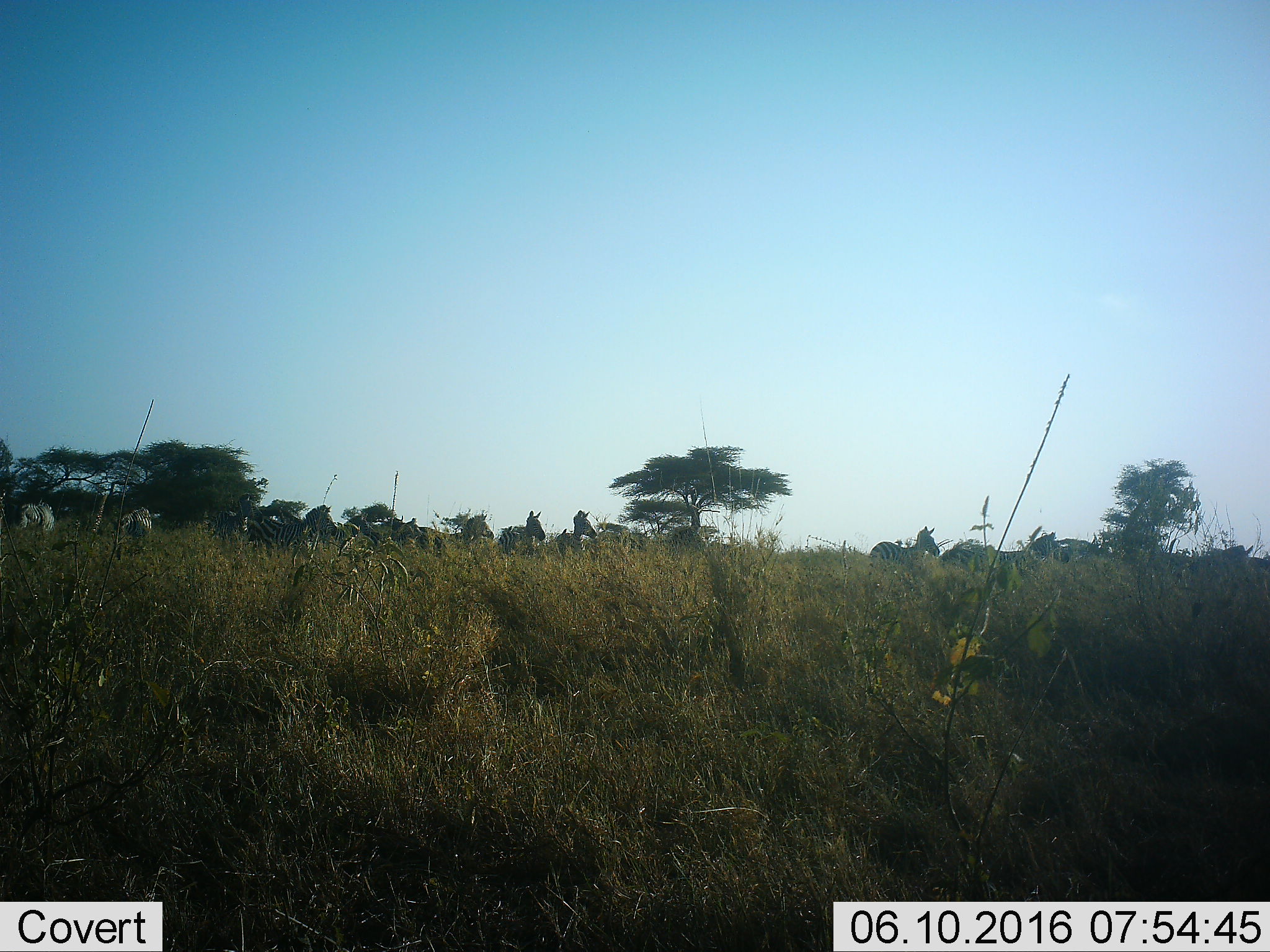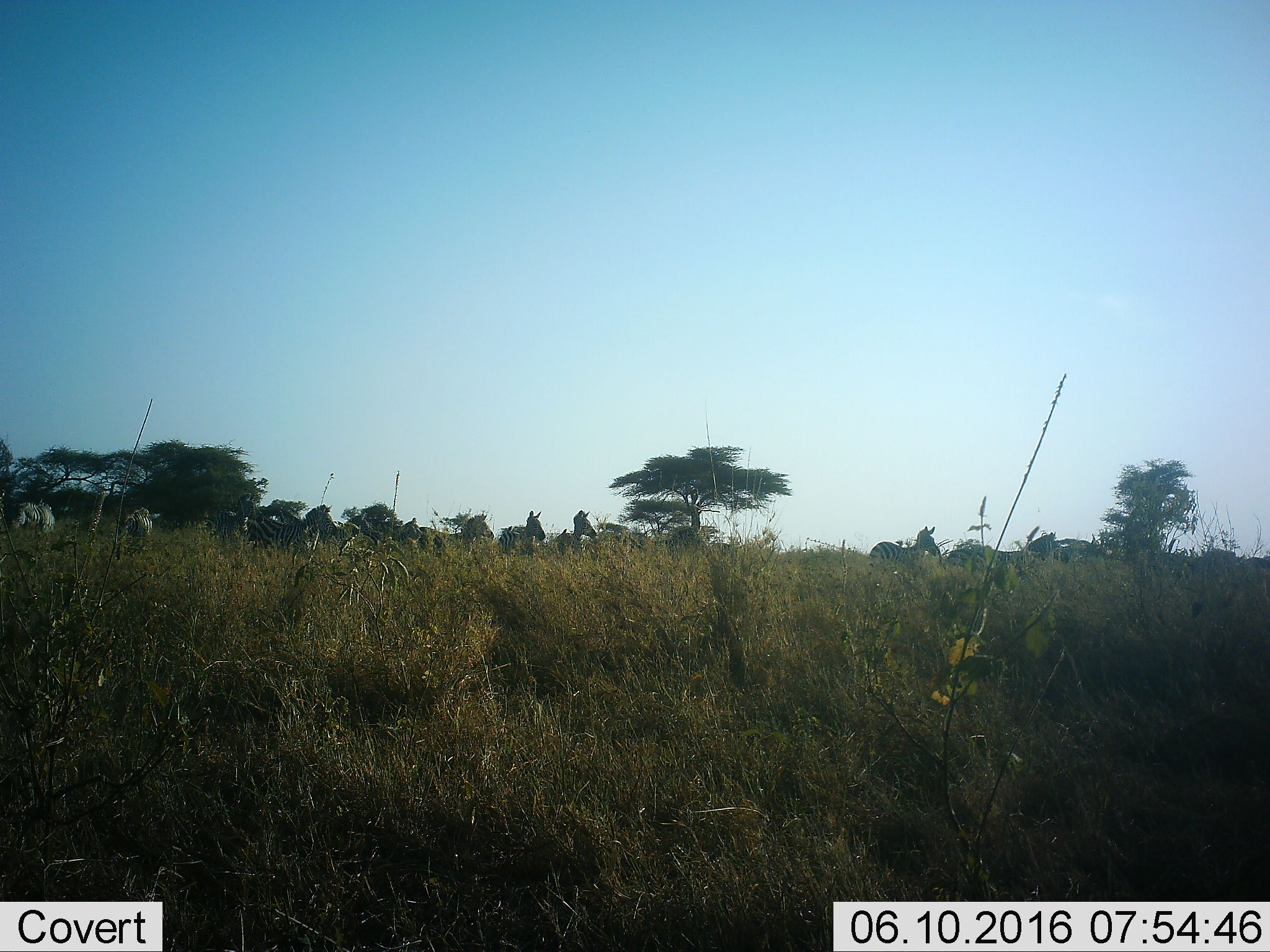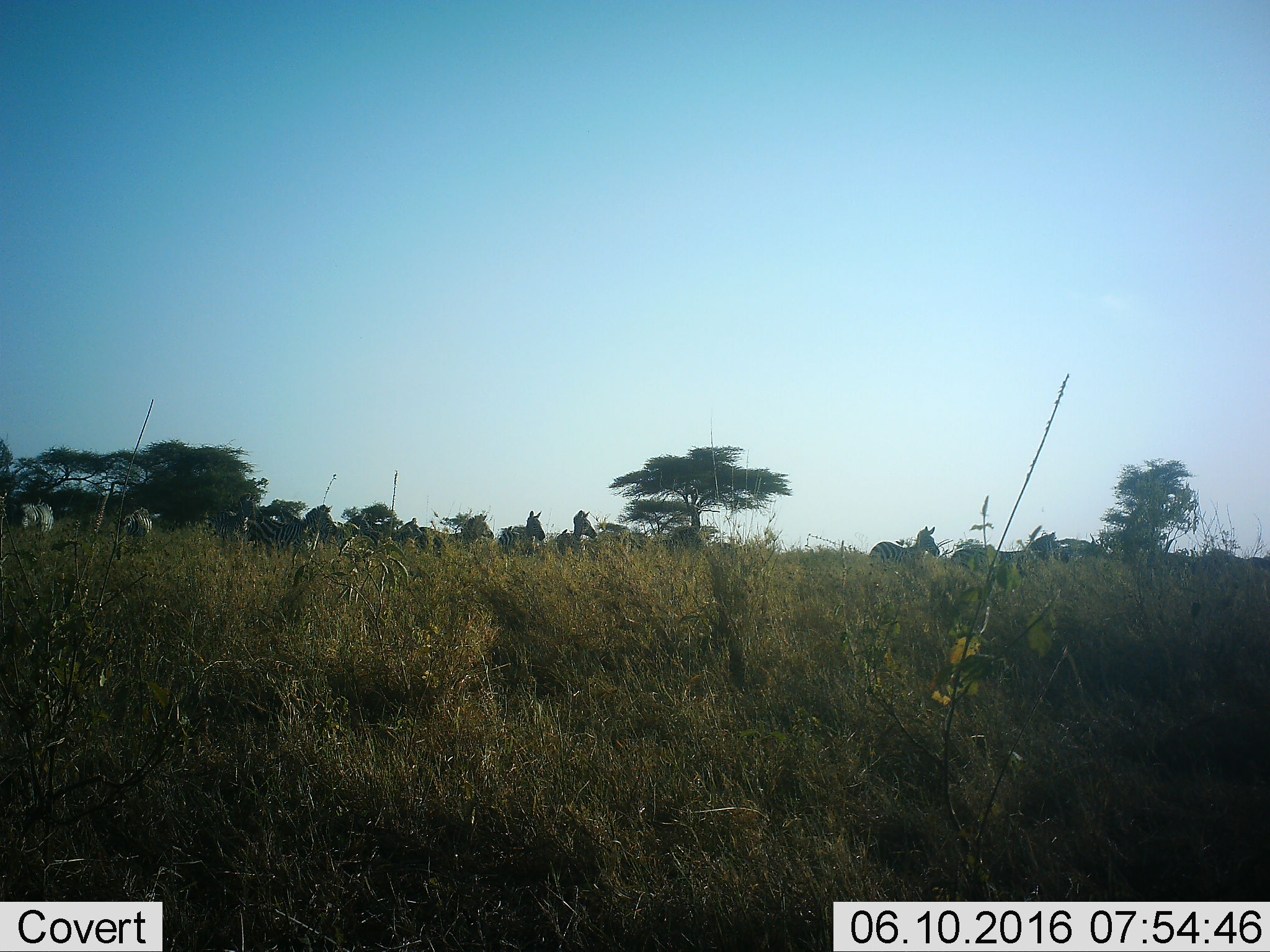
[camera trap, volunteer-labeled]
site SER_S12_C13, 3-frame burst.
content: unidentified animal